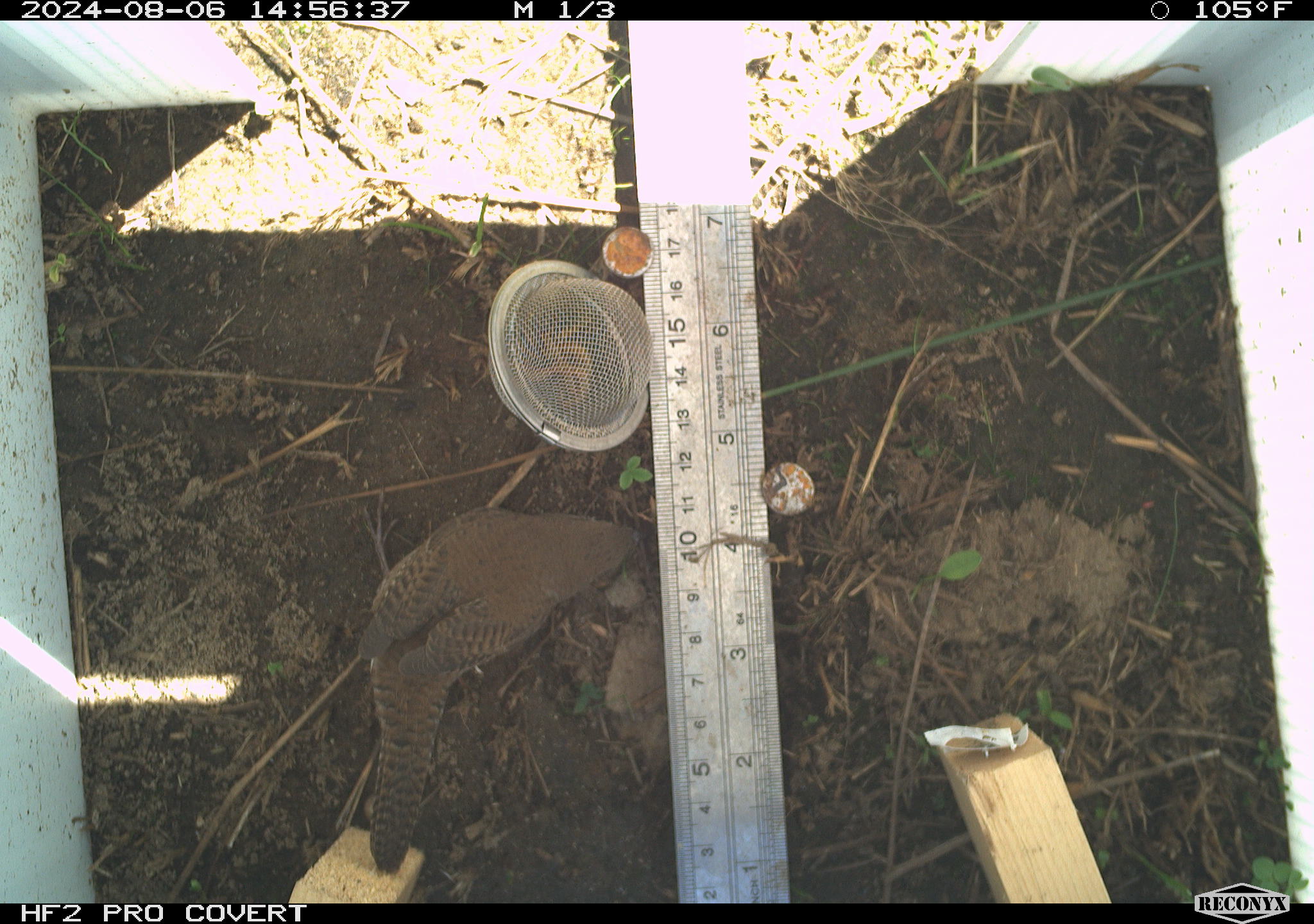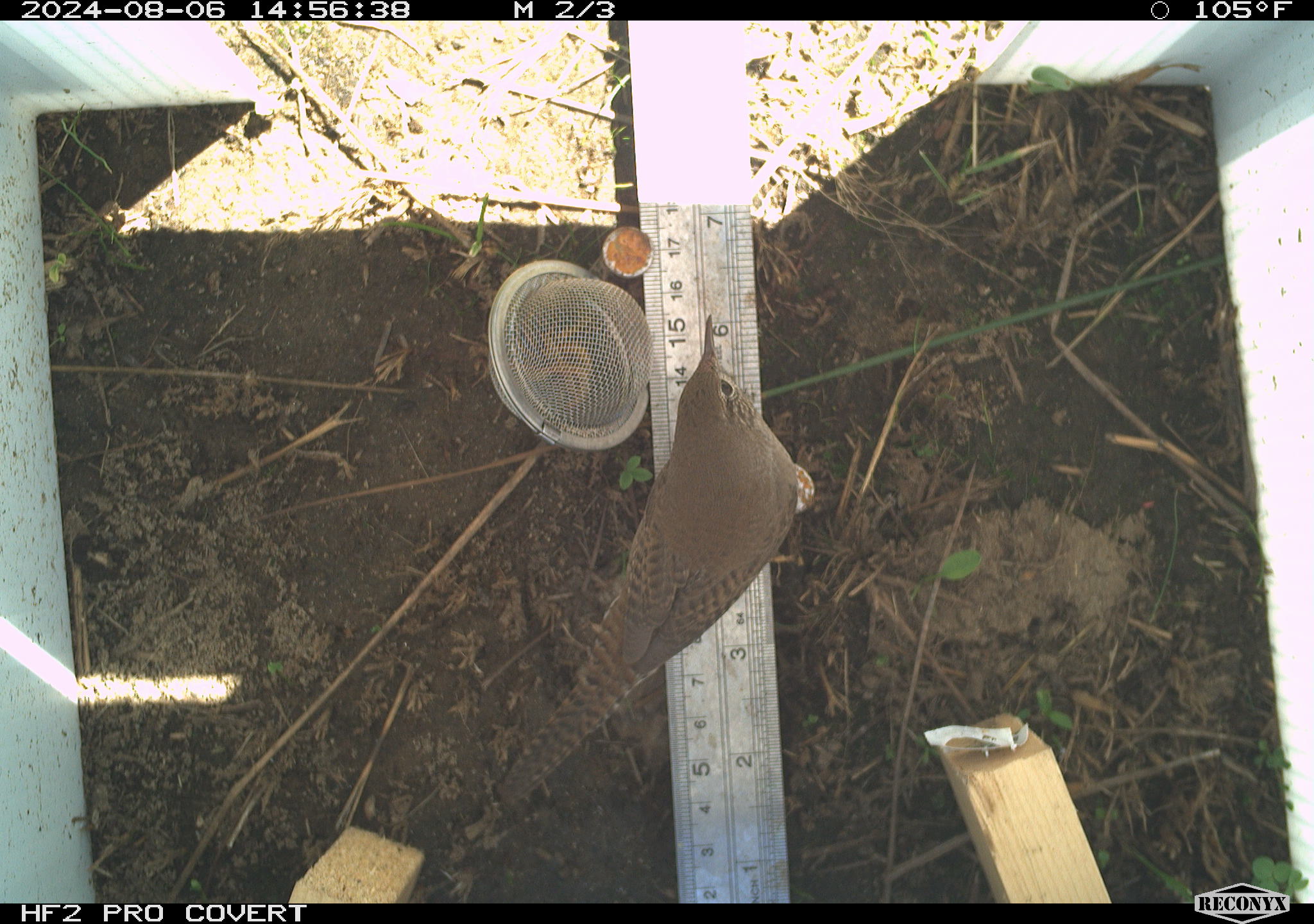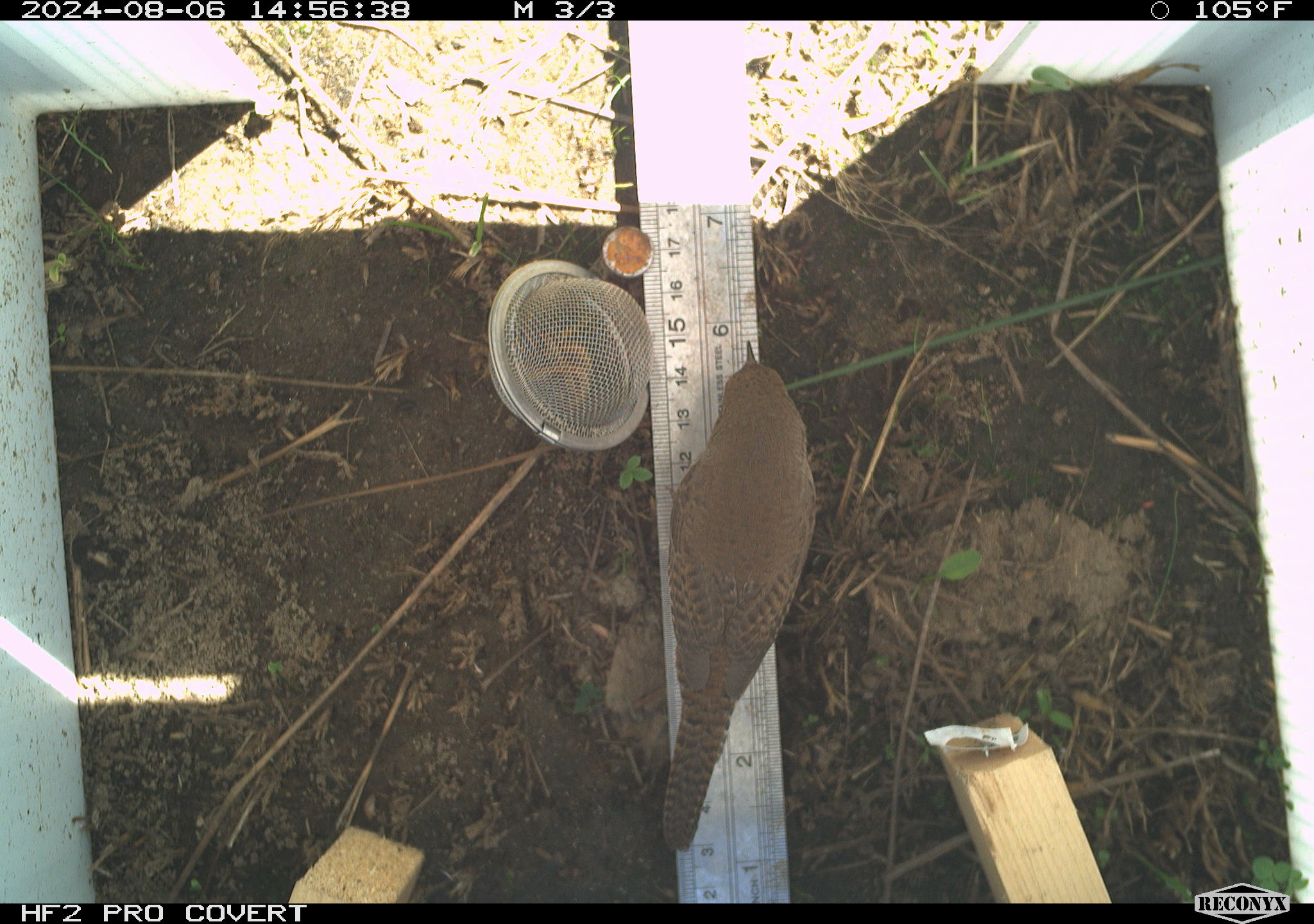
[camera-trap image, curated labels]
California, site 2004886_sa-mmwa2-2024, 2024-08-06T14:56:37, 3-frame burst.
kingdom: Animalia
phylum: Chordata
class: Aves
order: Passeriformes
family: Troglodytidae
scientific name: Troglodytidae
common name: wren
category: troglodytidae family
Troglodytidae family (wren) (Troglodytidae).